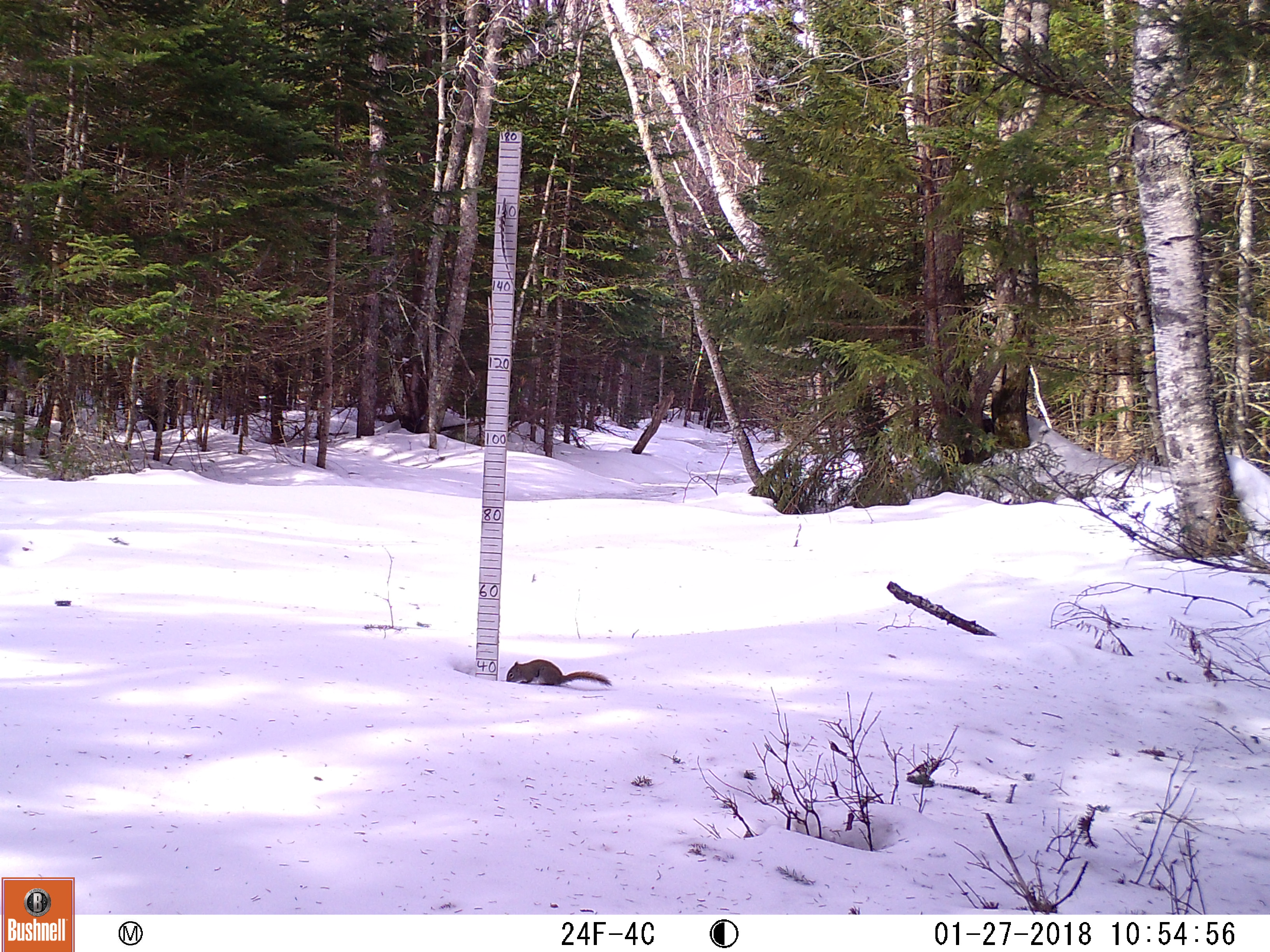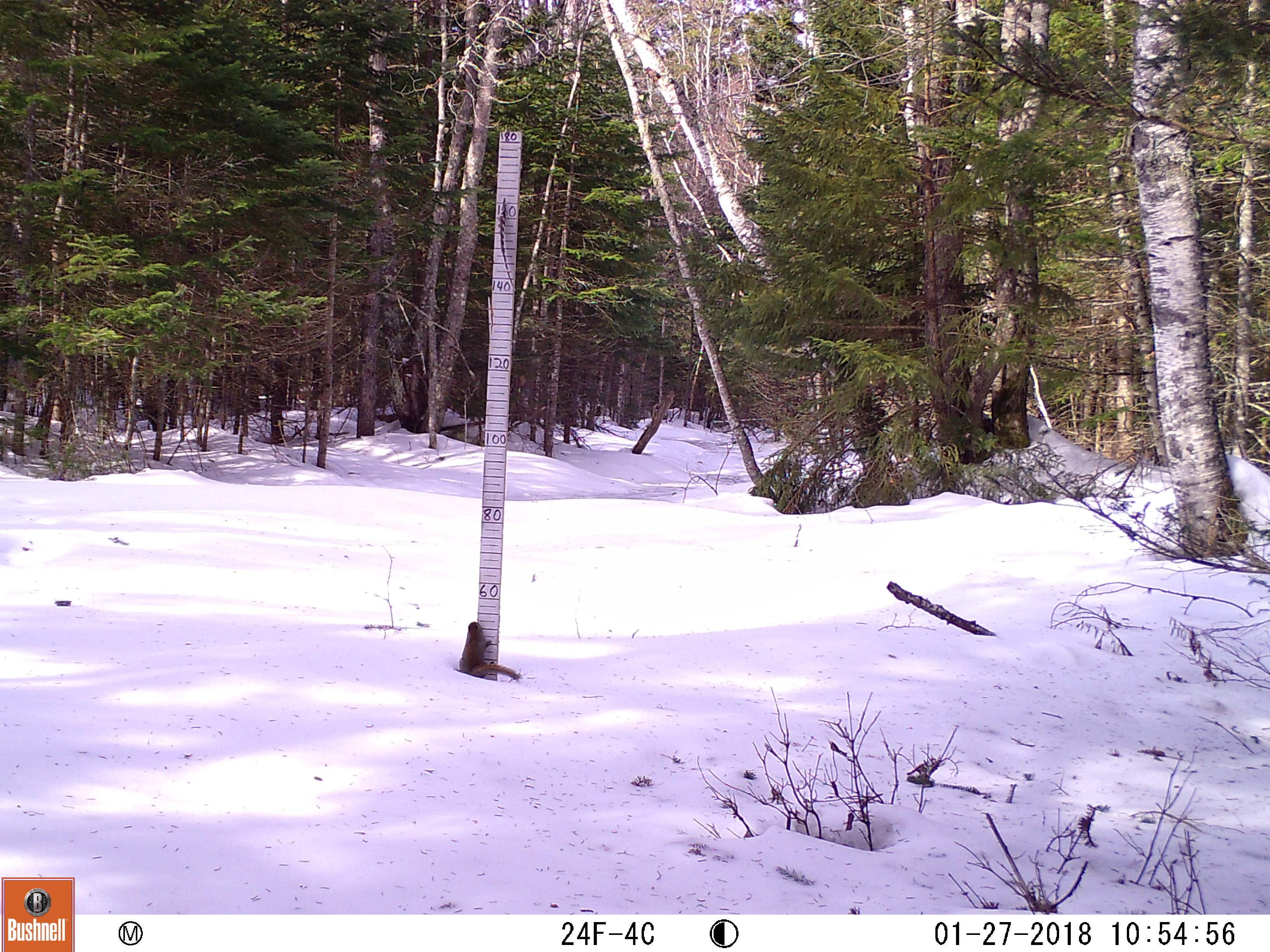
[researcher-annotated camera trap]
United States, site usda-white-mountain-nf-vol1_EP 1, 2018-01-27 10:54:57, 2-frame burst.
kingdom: Animalia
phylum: Chordata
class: Mammalia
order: Rodentia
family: Sciuridae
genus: Tamiasciurus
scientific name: Tamiasciurus hudsonicus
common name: red squirrel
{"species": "red squirrel (Tamiasciurus hudsonicus)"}